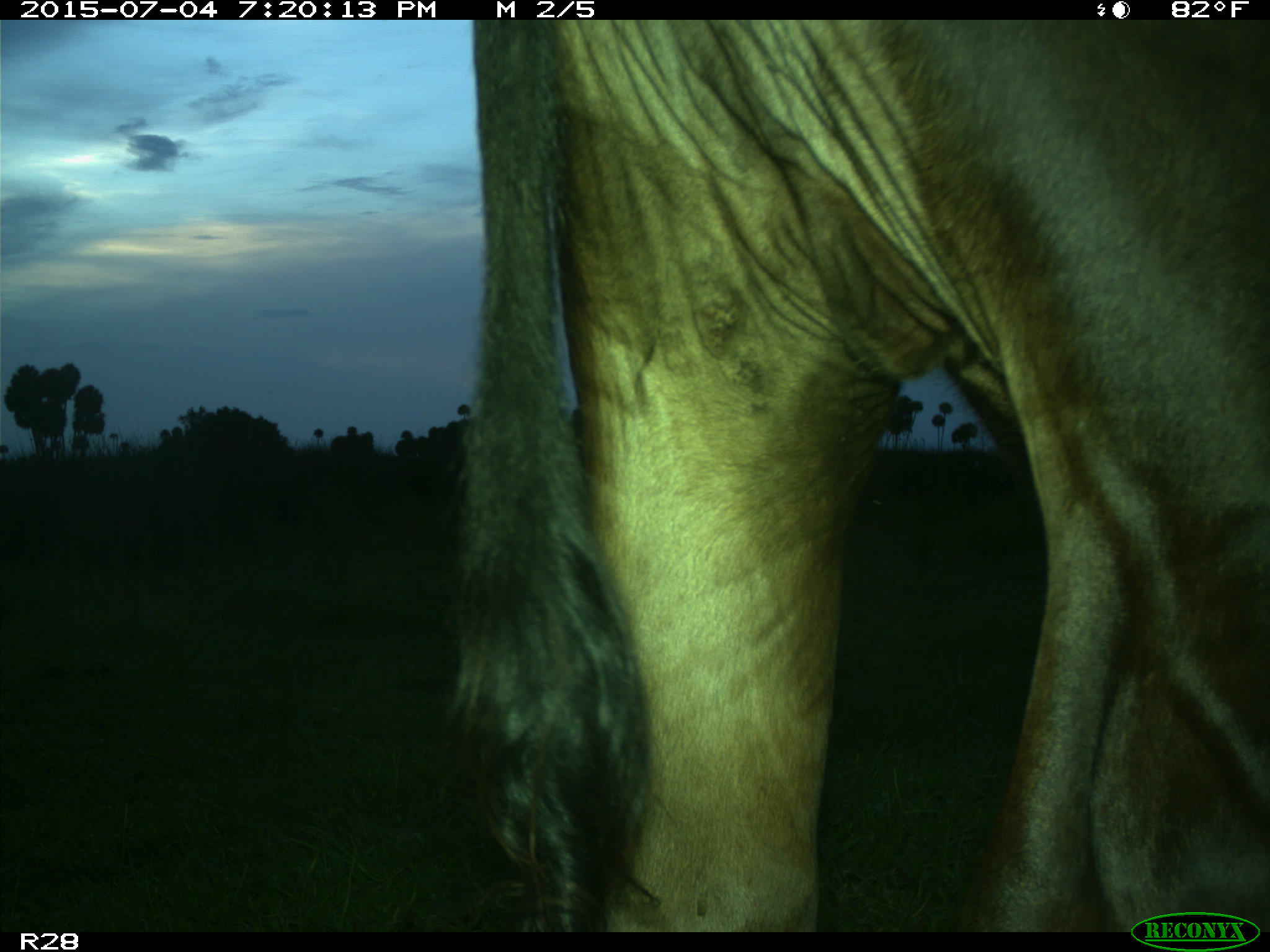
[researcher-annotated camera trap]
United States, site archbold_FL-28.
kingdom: Animalia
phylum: Chordata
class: Mammalia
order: Artiodactyla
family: Bovidae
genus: Bos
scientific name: Bos taurus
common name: domestic cow